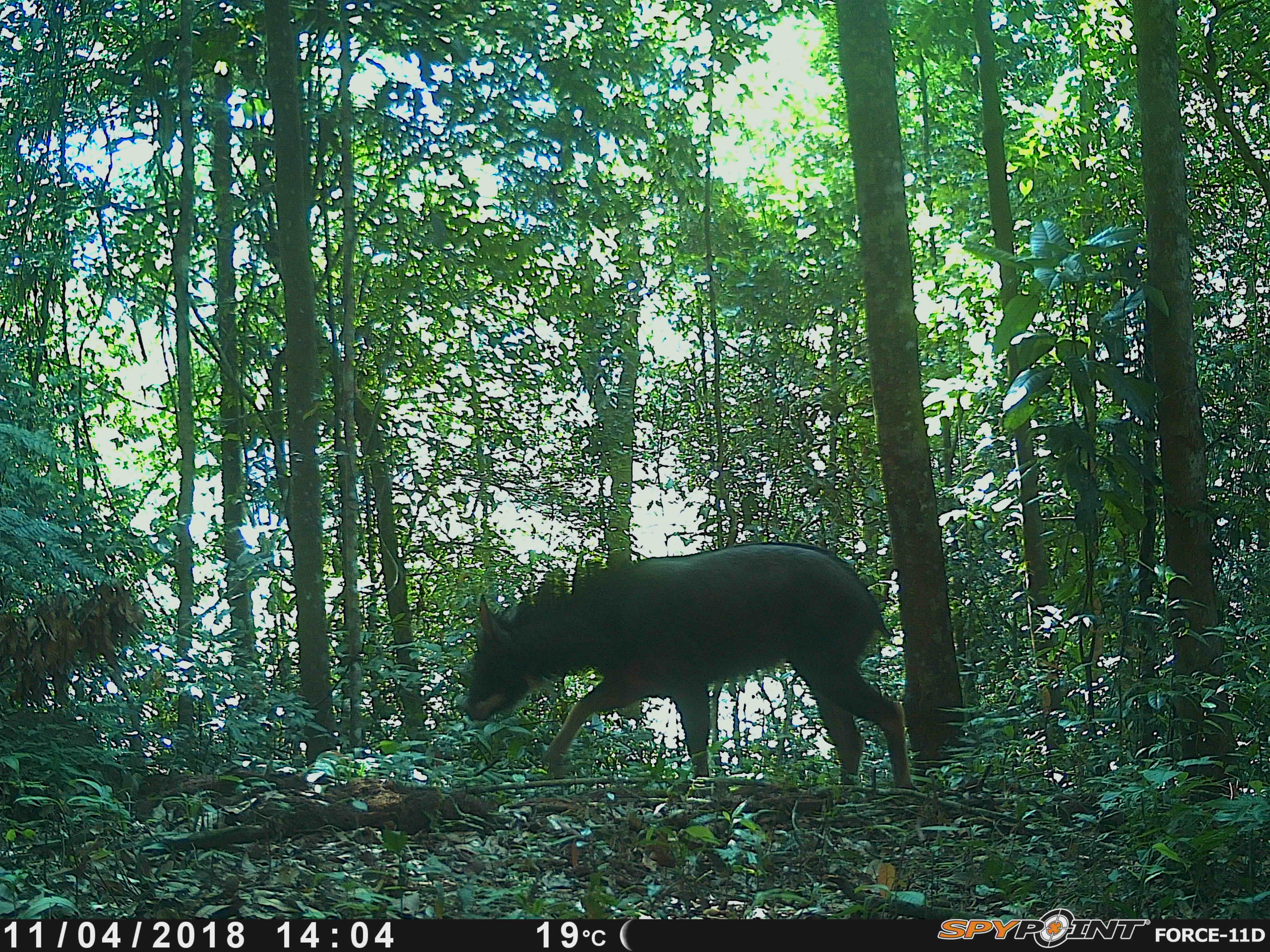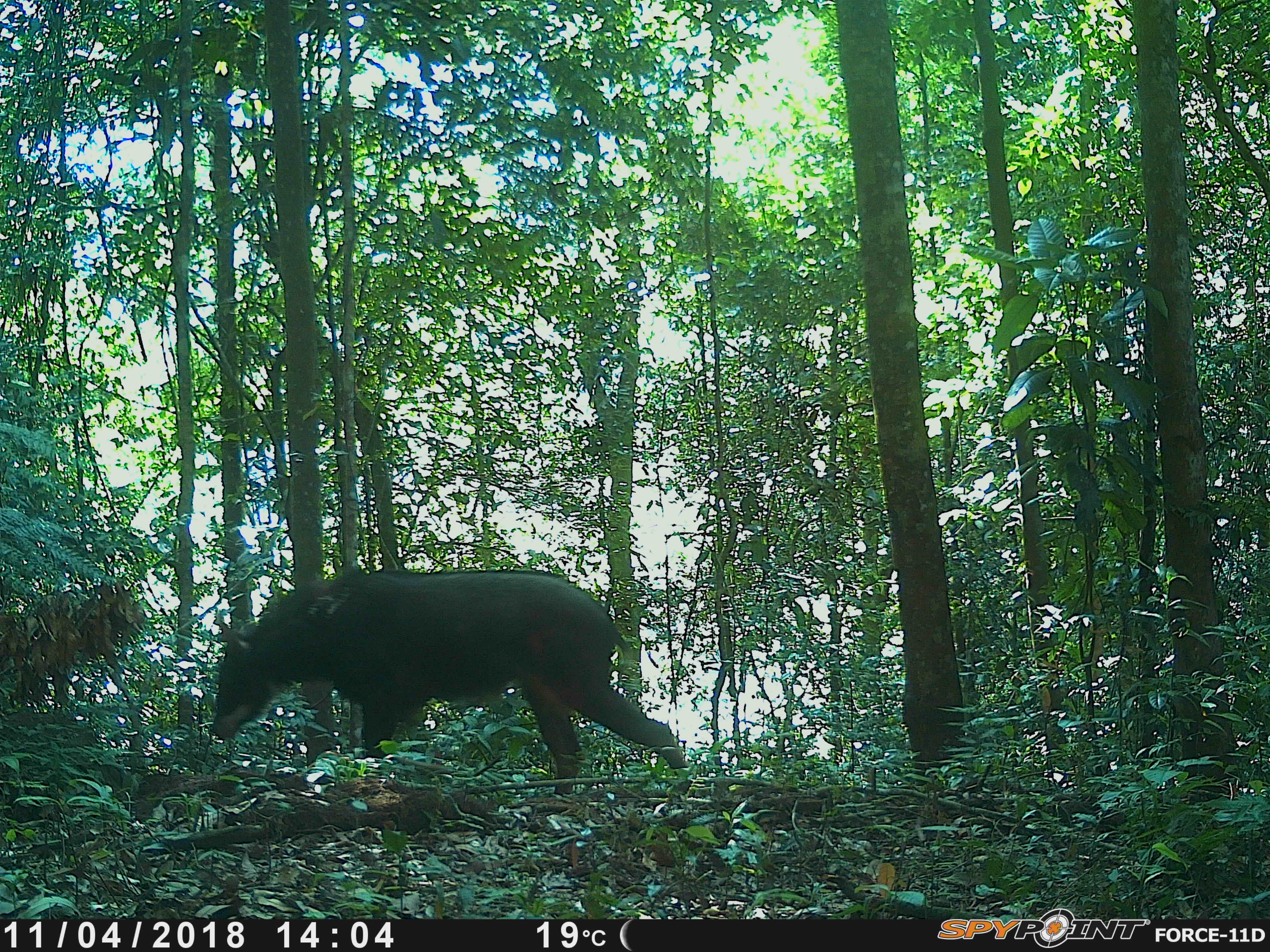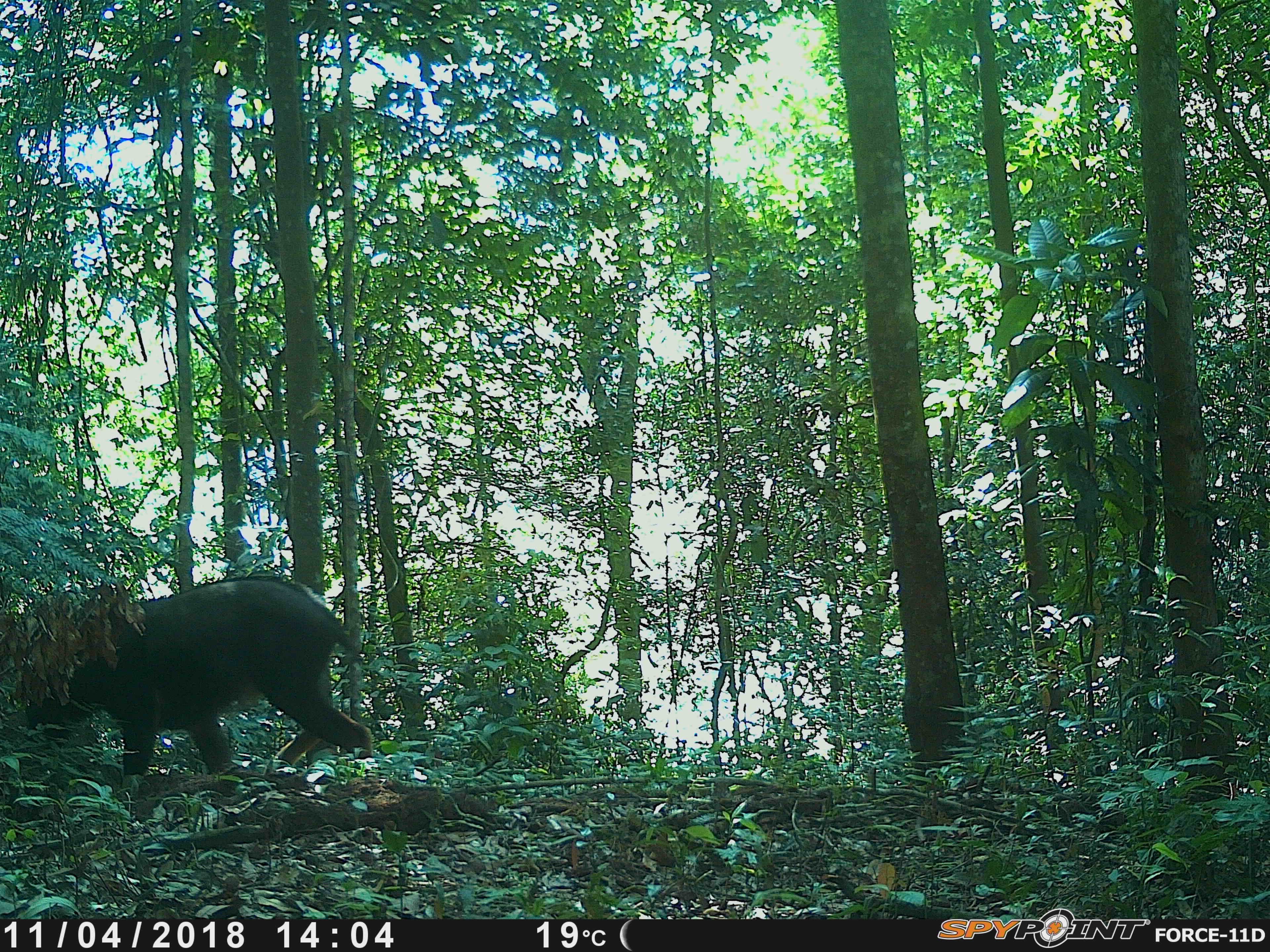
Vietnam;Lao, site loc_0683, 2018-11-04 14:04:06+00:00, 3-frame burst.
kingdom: Animalia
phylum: Chordata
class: Mammalia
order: Artiodactyla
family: Bovidae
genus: Capricornis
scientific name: Capricornis sumatraensis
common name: chinese serow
Chinese serow (Capricornis sumatraensis). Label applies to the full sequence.